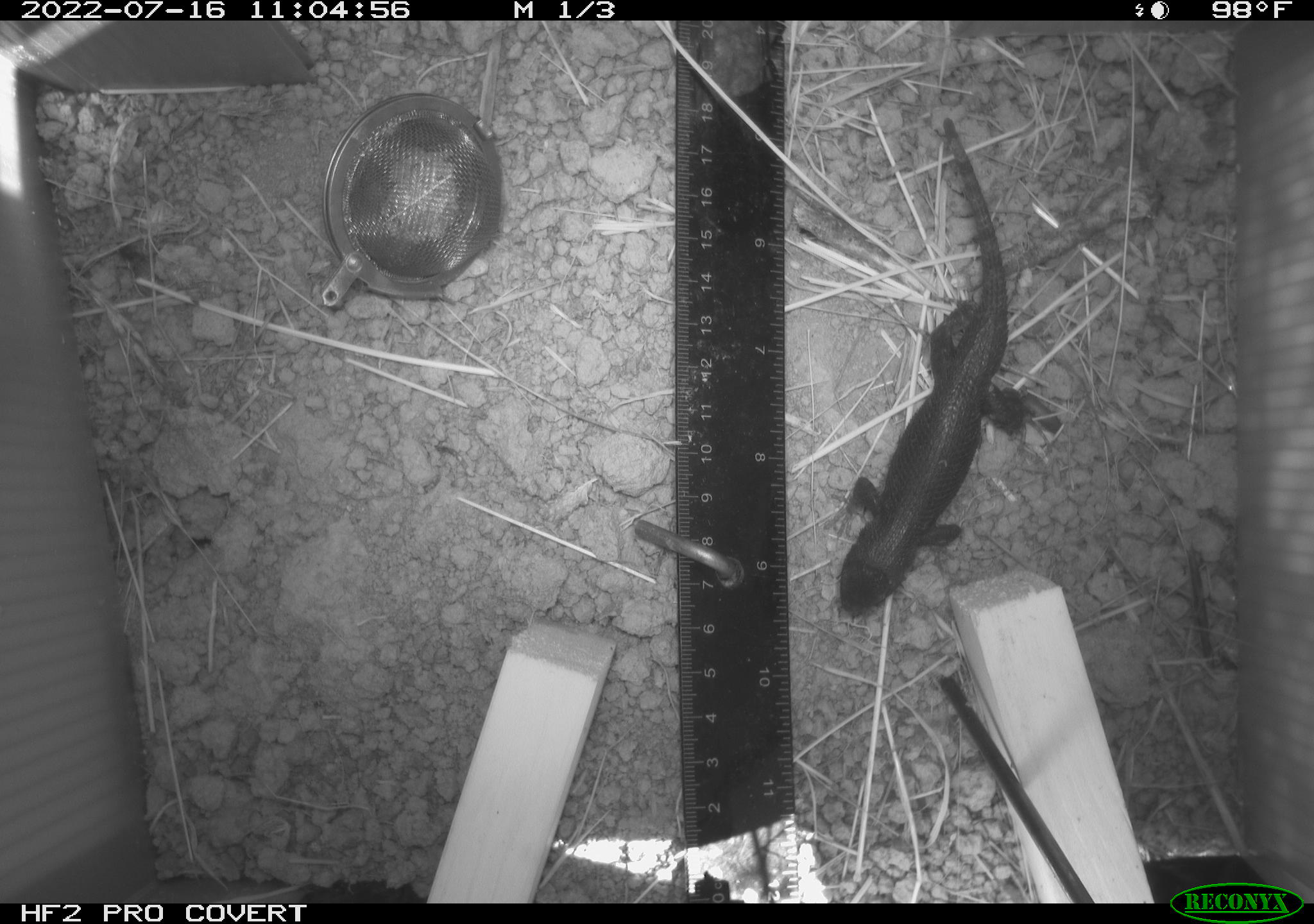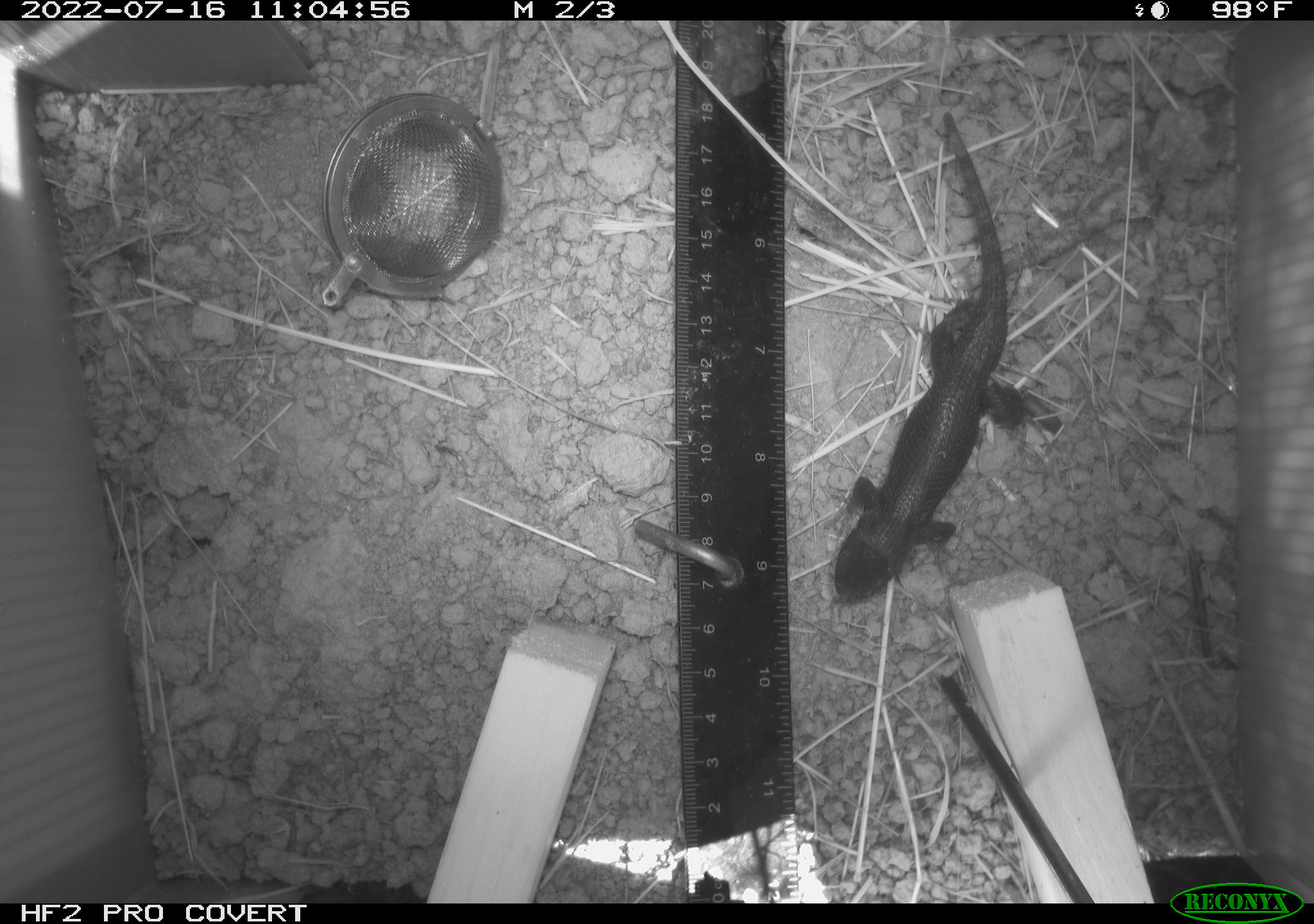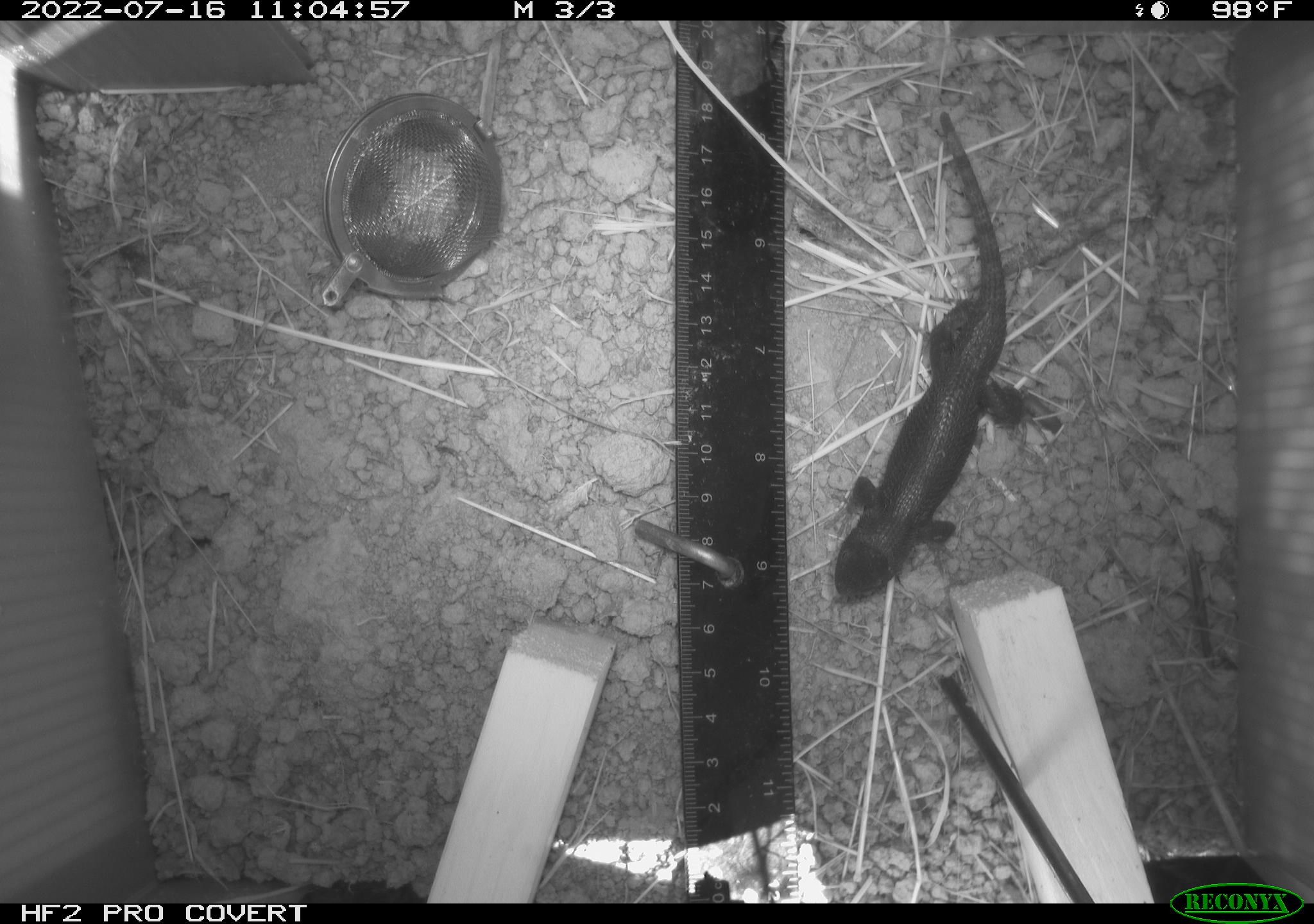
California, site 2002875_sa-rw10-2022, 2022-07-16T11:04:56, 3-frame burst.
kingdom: Animalia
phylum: Chordata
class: Reptilia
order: Squamata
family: Phrynosomatidae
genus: Sceloporus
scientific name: Sceloporus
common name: spiny lizards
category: sceloporus species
Sceloporus species (spiny lizards) (Sceloporus).